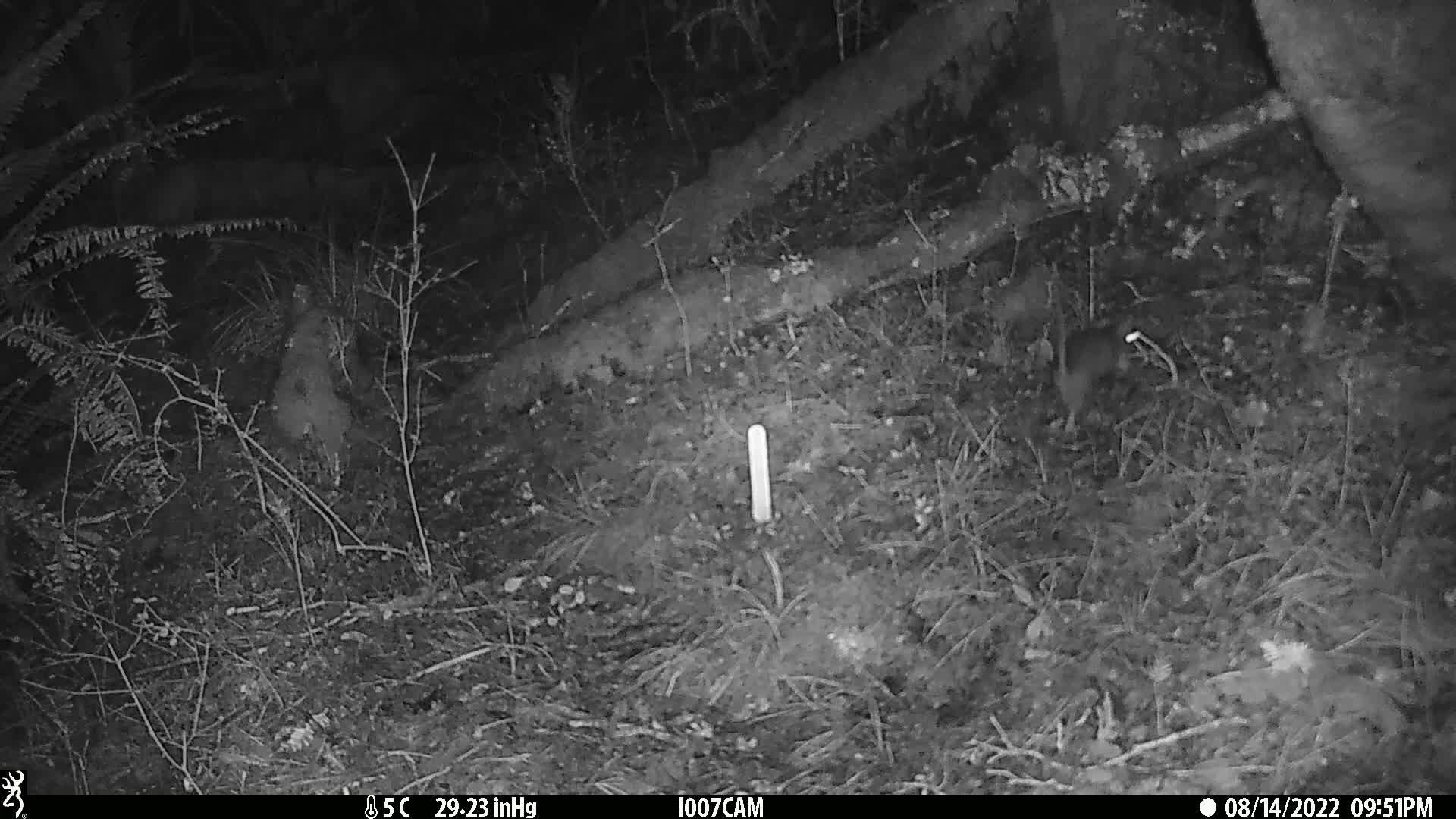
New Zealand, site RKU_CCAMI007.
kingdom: Animalia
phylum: Chordata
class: Mammalia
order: Rodentia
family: Muridae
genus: Rattus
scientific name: Rattus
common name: rat